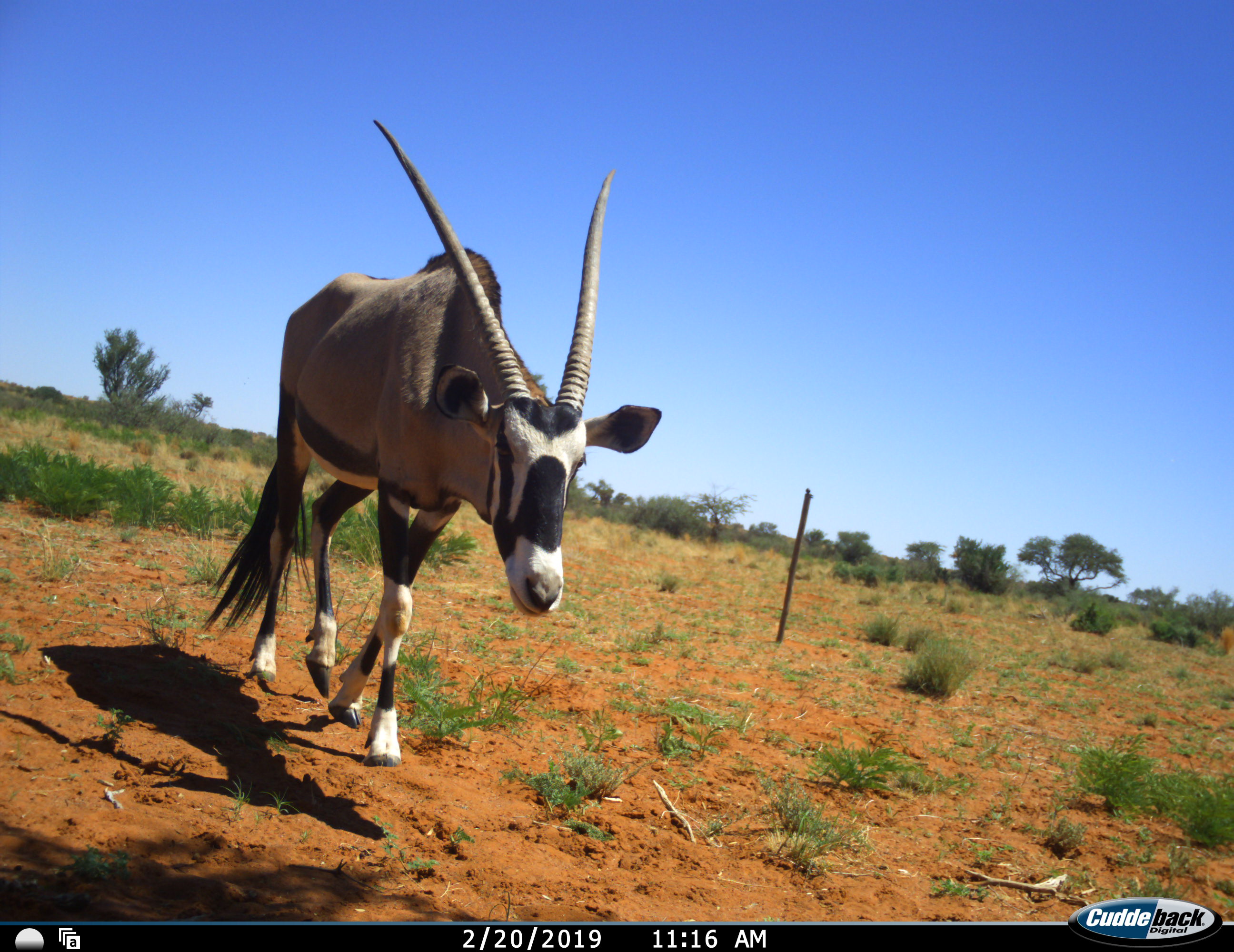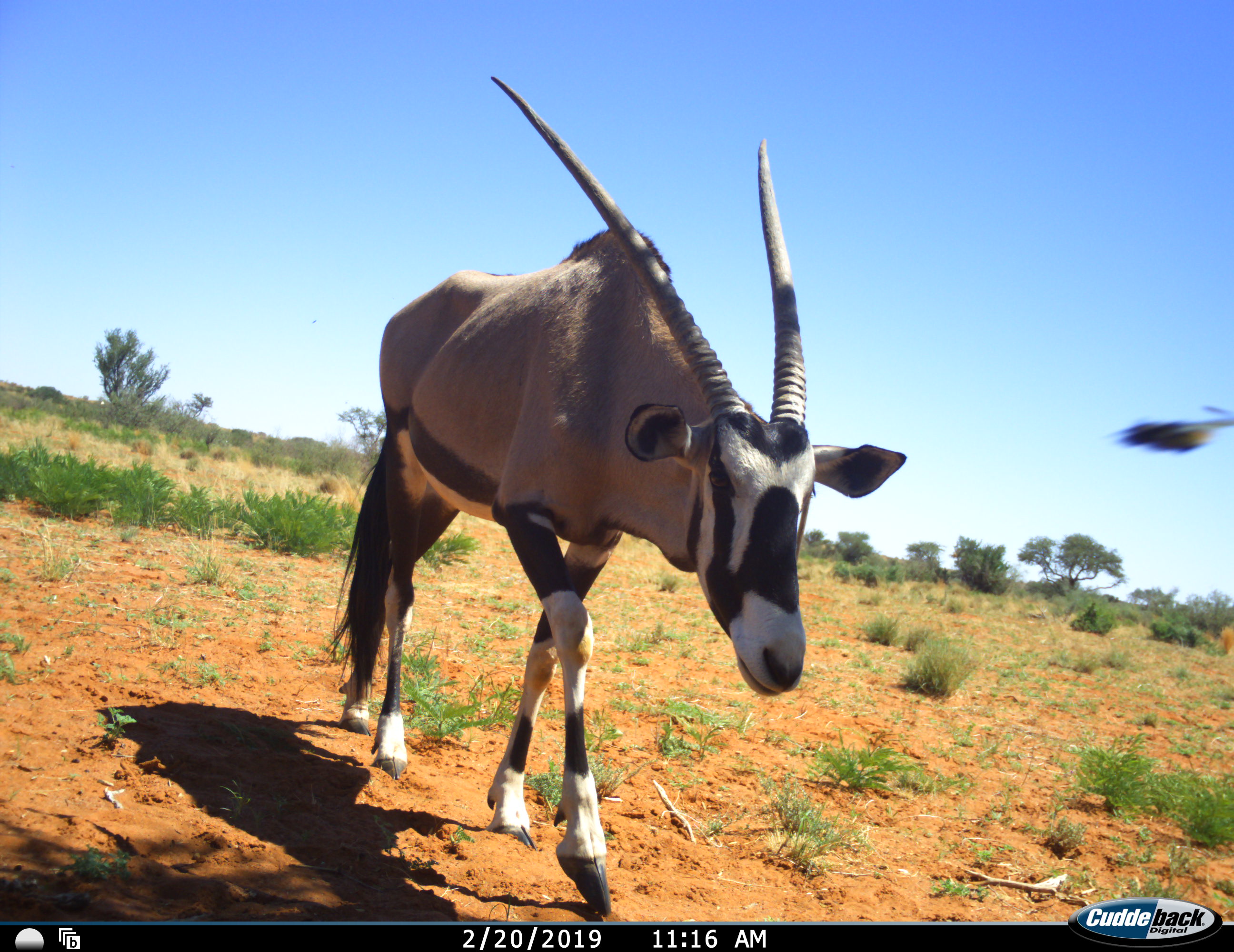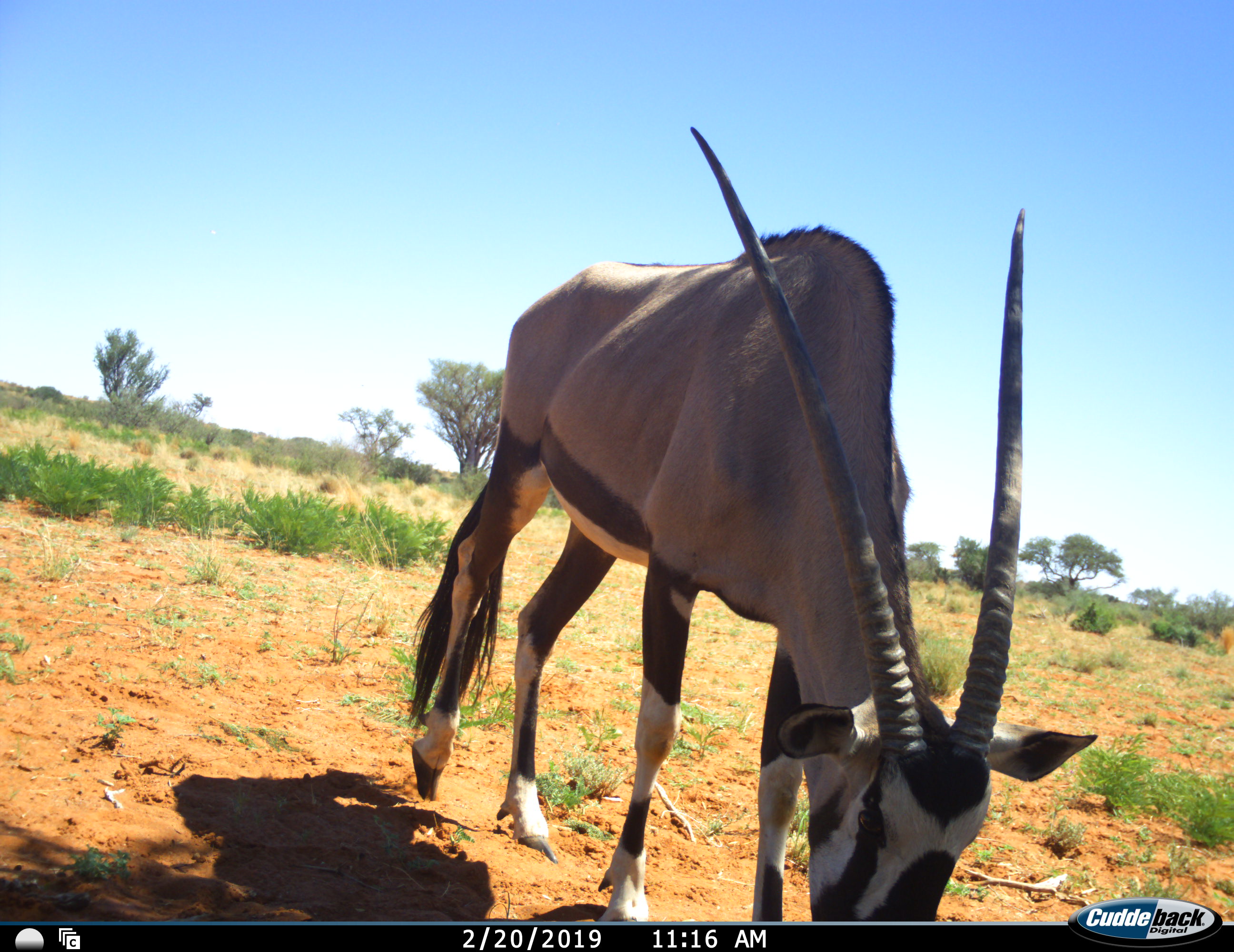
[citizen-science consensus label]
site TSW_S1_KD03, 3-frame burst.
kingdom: Animalia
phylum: Chordata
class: Mammalia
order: Artiodactyla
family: Bovidae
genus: Oryx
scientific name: Oryx gazella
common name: gemsbok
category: oryx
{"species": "oryx (gemsbok) (Oryx gazella)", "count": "1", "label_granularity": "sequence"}